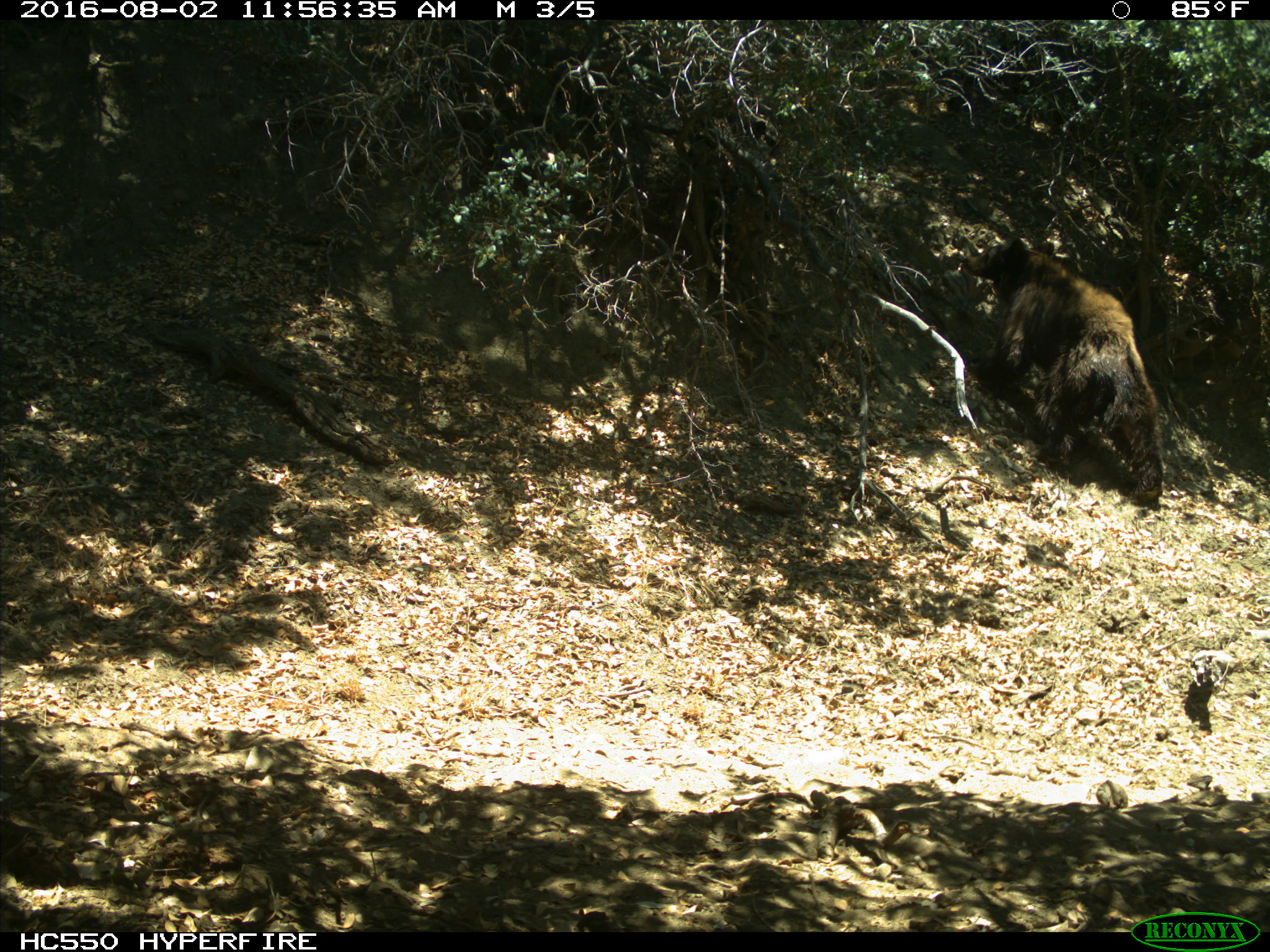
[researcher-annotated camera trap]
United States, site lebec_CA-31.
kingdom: Animalia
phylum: Chordata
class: Mammalia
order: Carnivora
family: Ursidae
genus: Ursus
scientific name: Ursus americanus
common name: american black bear